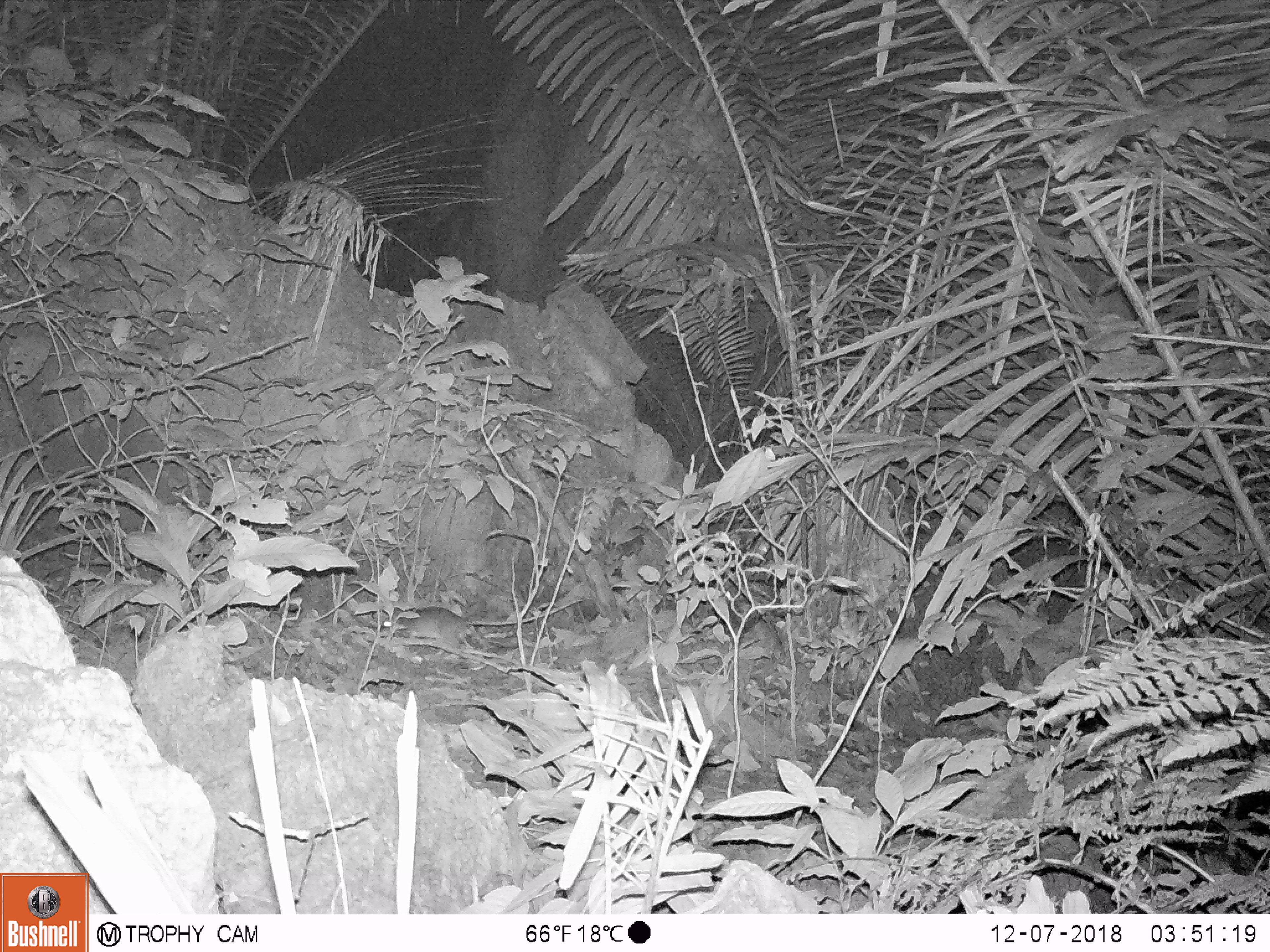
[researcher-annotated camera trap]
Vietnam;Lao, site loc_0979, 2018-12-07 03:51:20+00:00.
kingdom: Animalia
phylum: Chordata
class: Mammalia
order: Rodentia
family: Muridae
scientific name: Muridae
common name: old-world mice and rats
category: unidentified murid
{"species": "unidentified murid (old-world mice and rats) (Muridae)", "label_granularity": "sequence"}